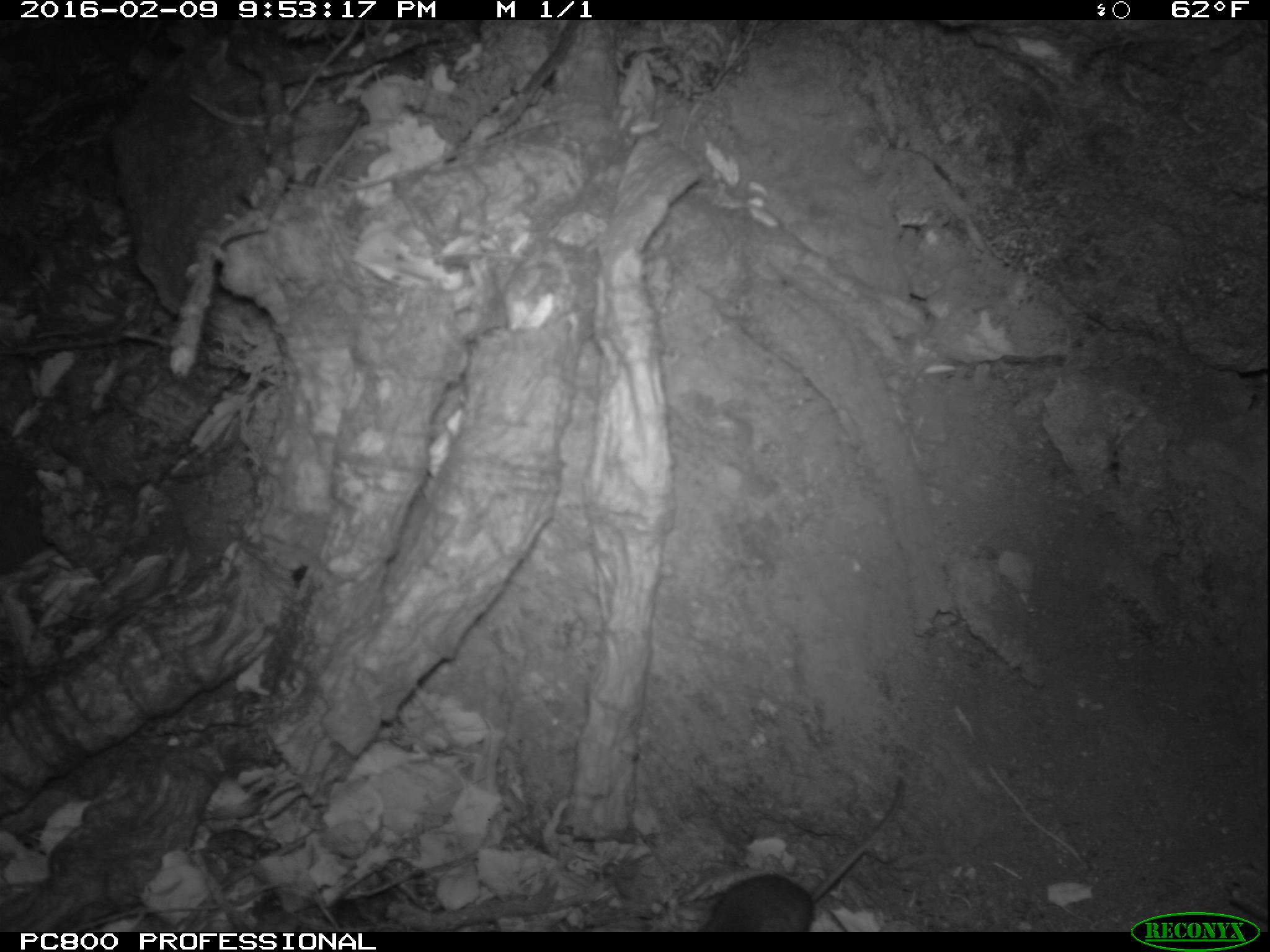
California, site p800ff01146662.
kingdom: Animalia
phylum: Chordata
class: Mammalia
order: Rodentia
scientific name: Rodentia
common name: rodent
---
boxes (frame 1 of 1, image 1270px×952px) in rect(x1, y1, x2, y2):
rodent: rect(698, 774, 902, 932)